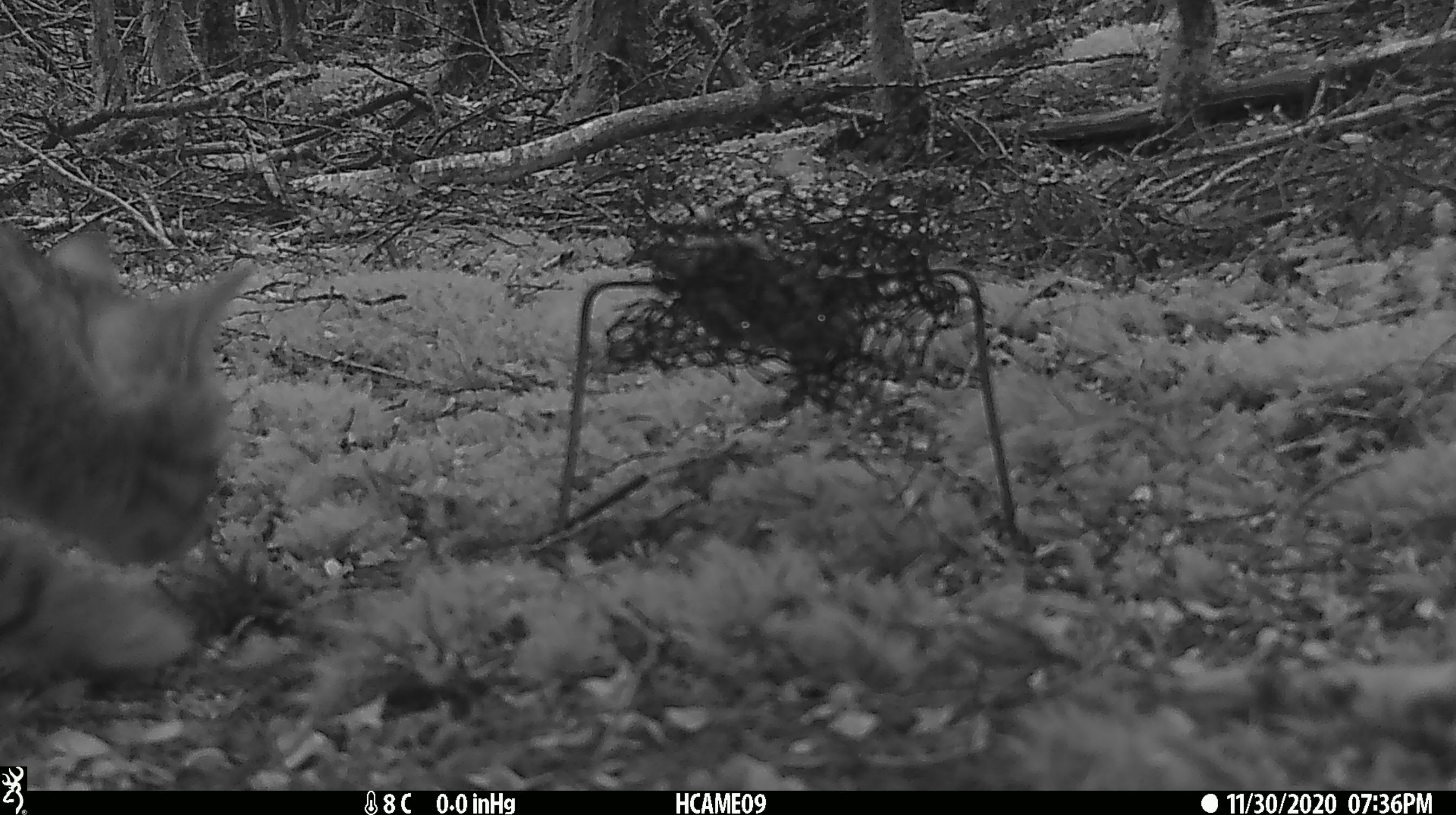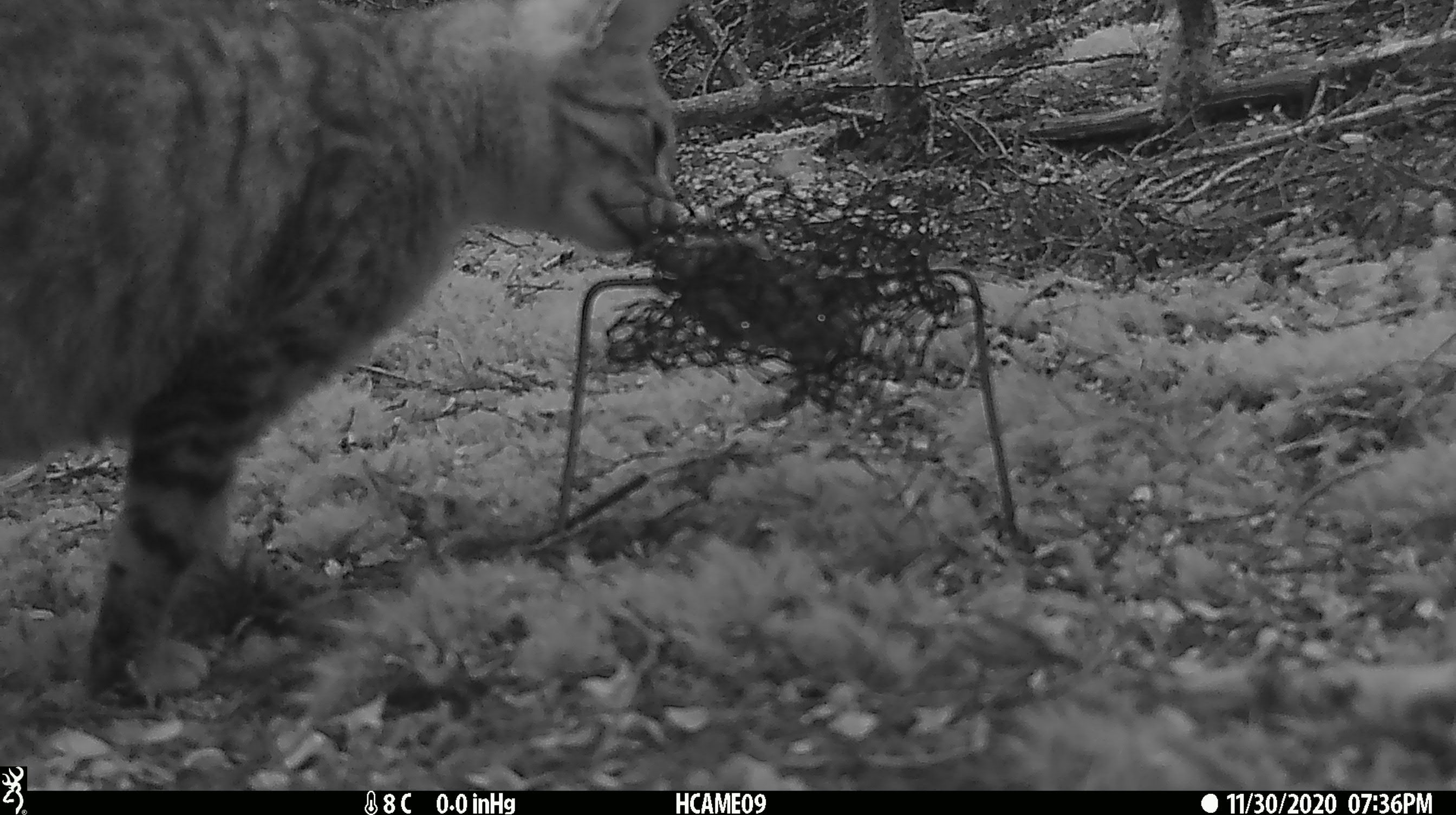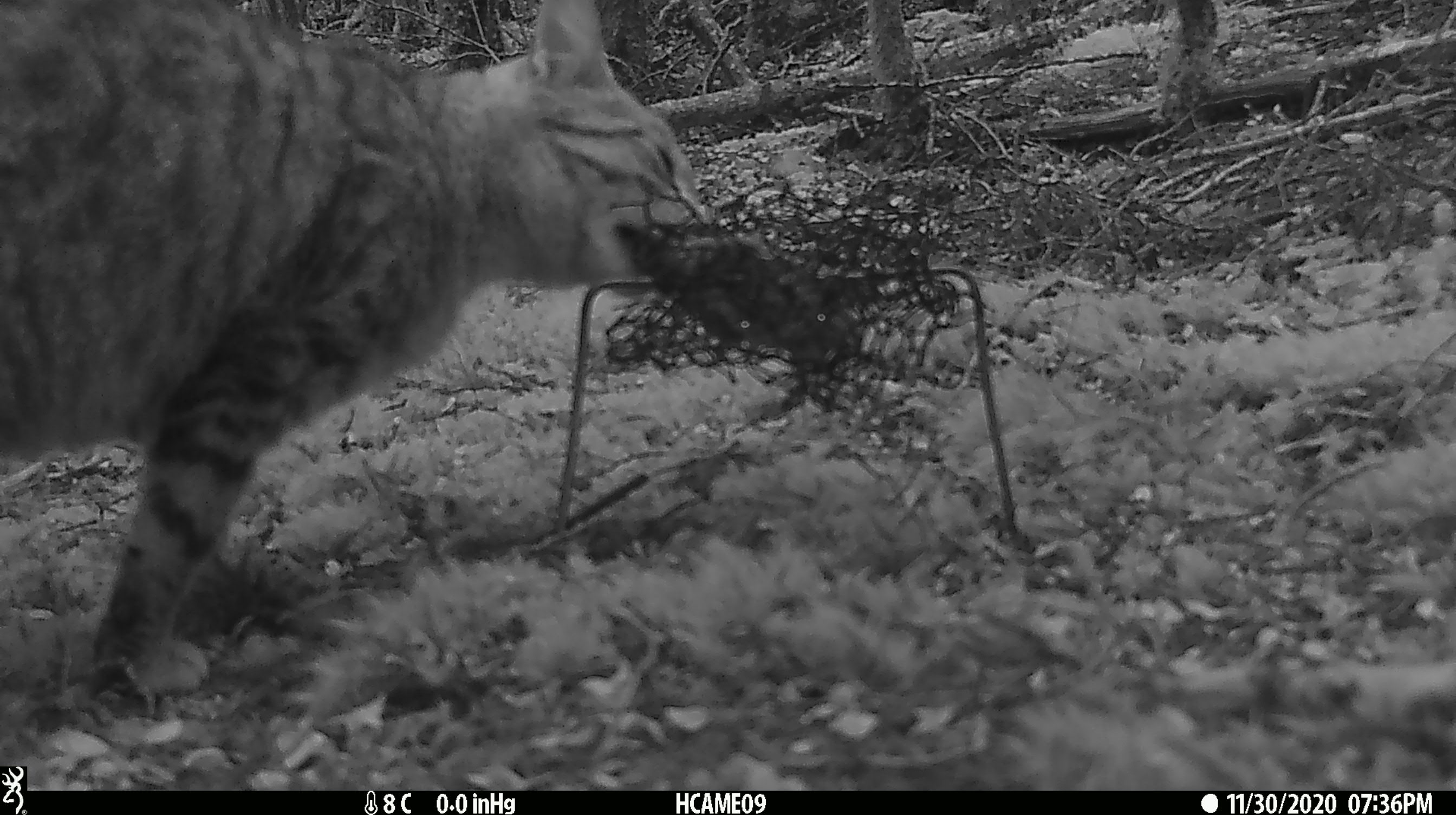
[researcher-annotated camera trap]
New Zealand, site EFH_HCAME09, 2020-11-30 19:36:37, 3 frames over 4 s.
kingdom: Animalia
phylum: Chordata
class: Mammalia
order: Carnivora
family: Felidae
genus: Felis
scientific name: Felis catus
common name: domestic cat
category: cat